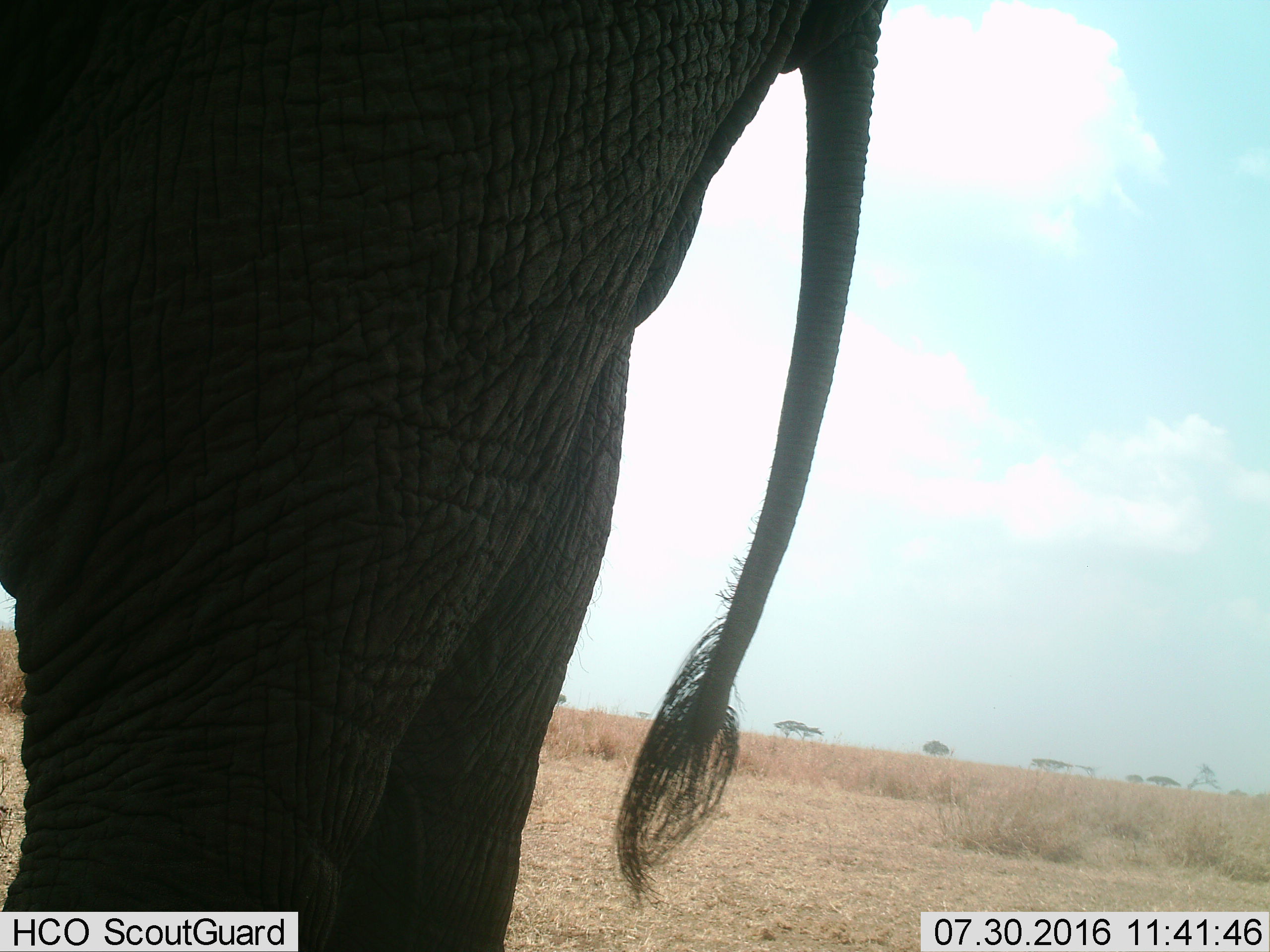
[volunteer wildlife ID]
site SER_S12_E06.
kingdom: Animalia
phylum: Chordata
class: Mammalia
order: Proboscidea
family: Elephantidae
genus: Loxodonta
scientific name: Loxodonta africana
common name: african bush elephant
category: elephant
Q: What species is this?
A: Elephant (african bush elephant) (Loxodonta africana).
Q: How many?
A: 1.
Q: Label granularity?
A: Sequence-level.